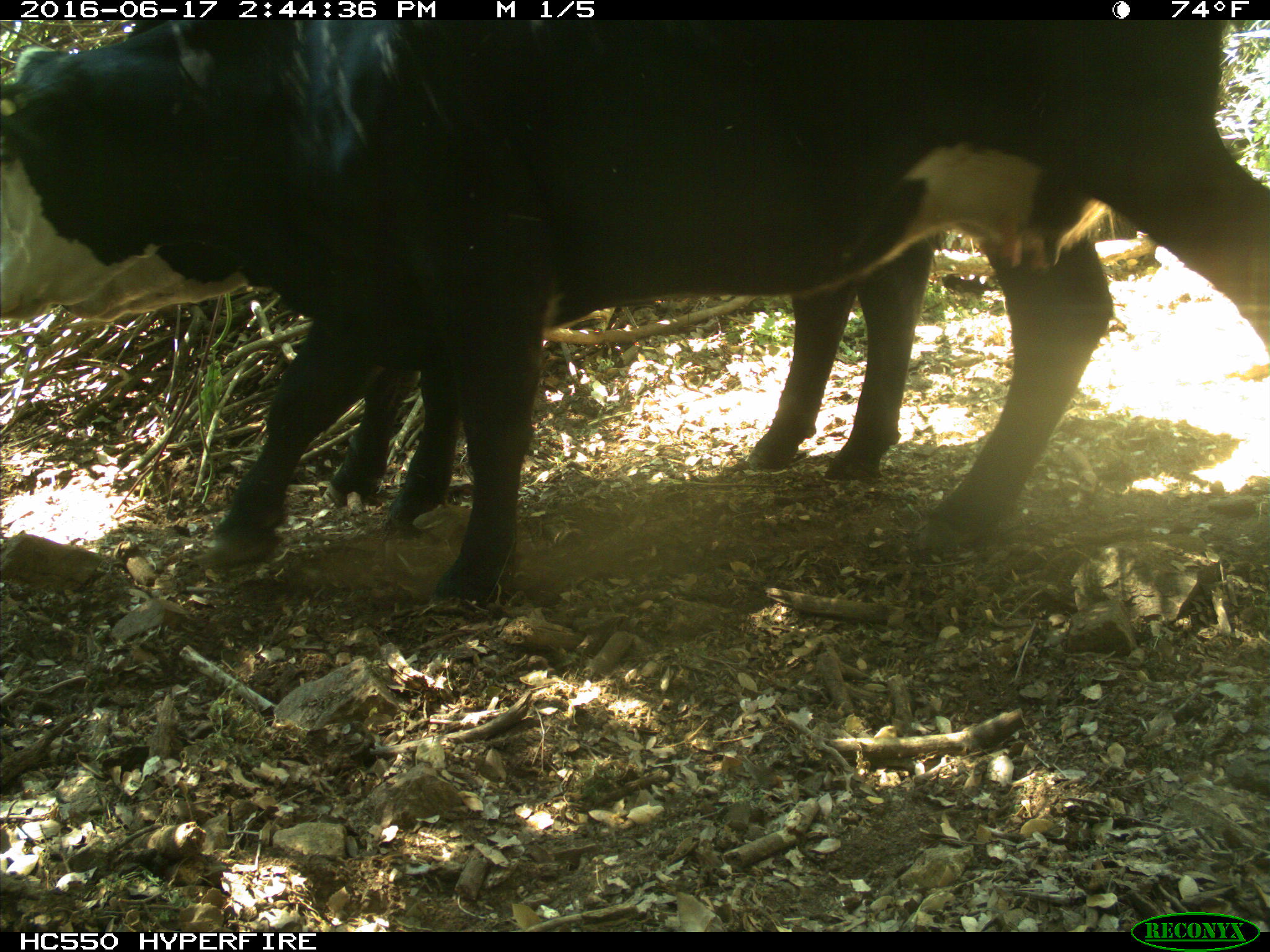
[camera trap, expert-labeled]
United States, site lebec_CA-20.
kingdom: Animalia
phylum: Chordata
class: Mammalia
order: Artiodactyla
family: Bovidae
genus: Bos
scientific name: Bos taurus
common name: domestic cow